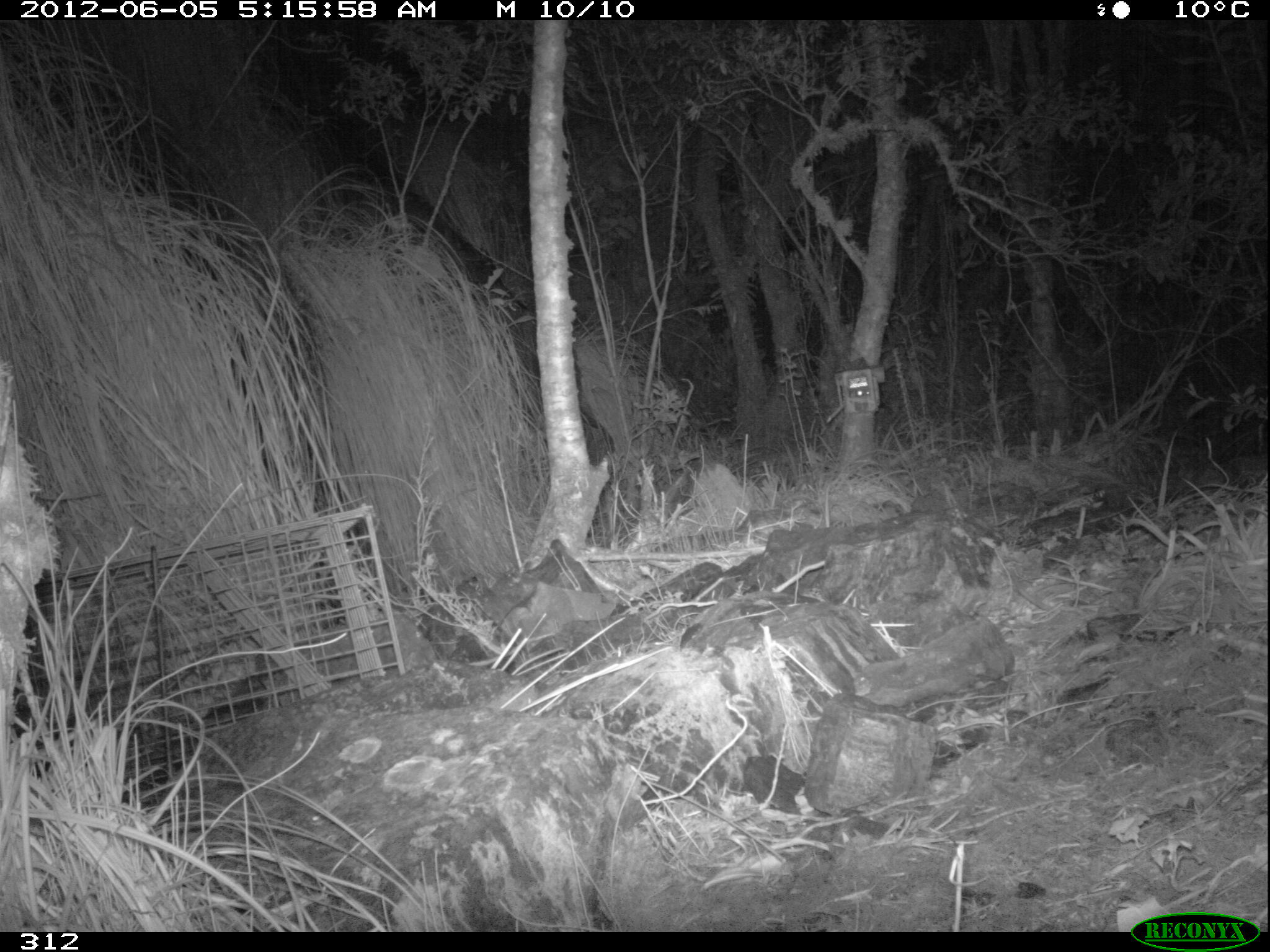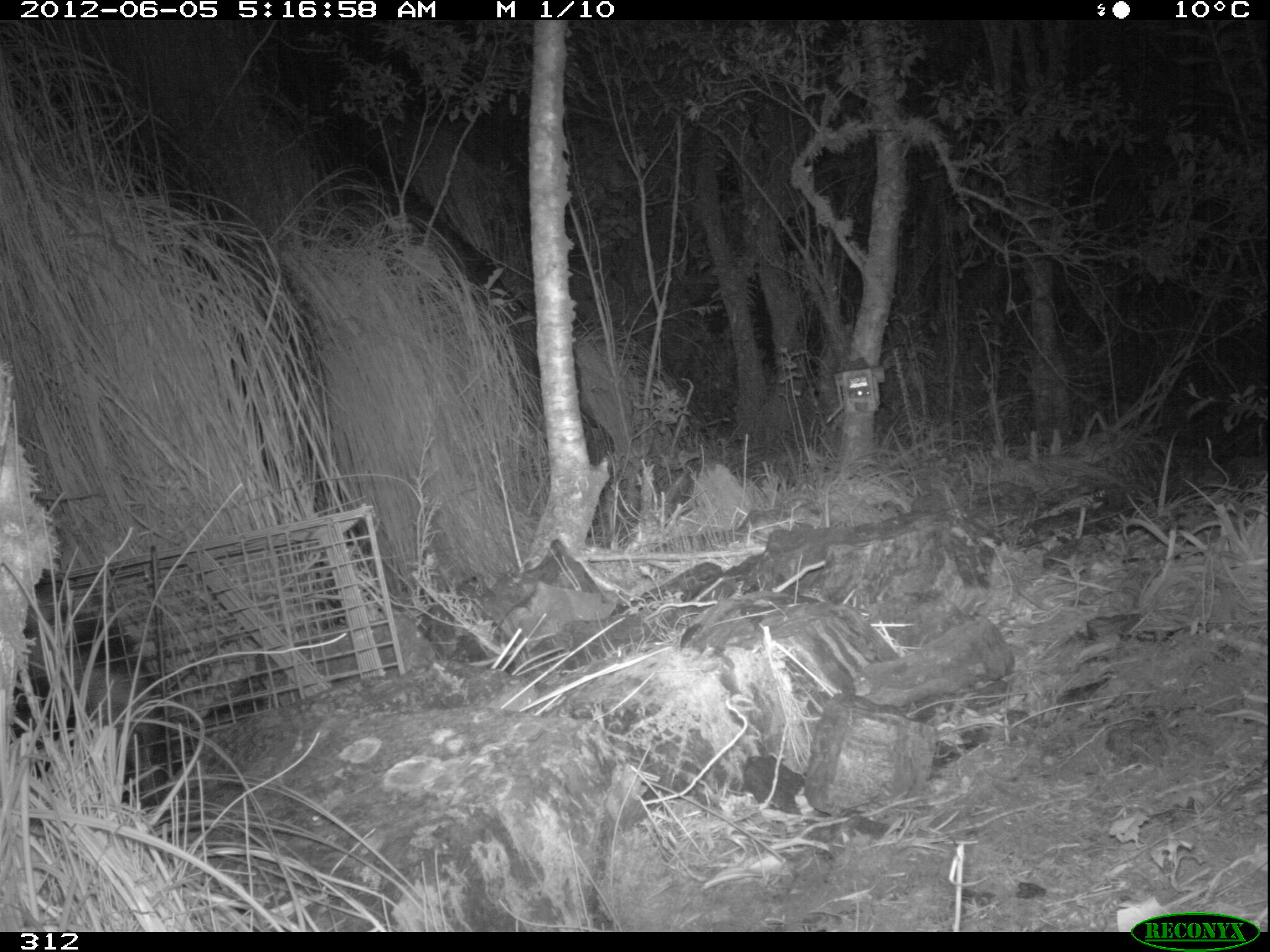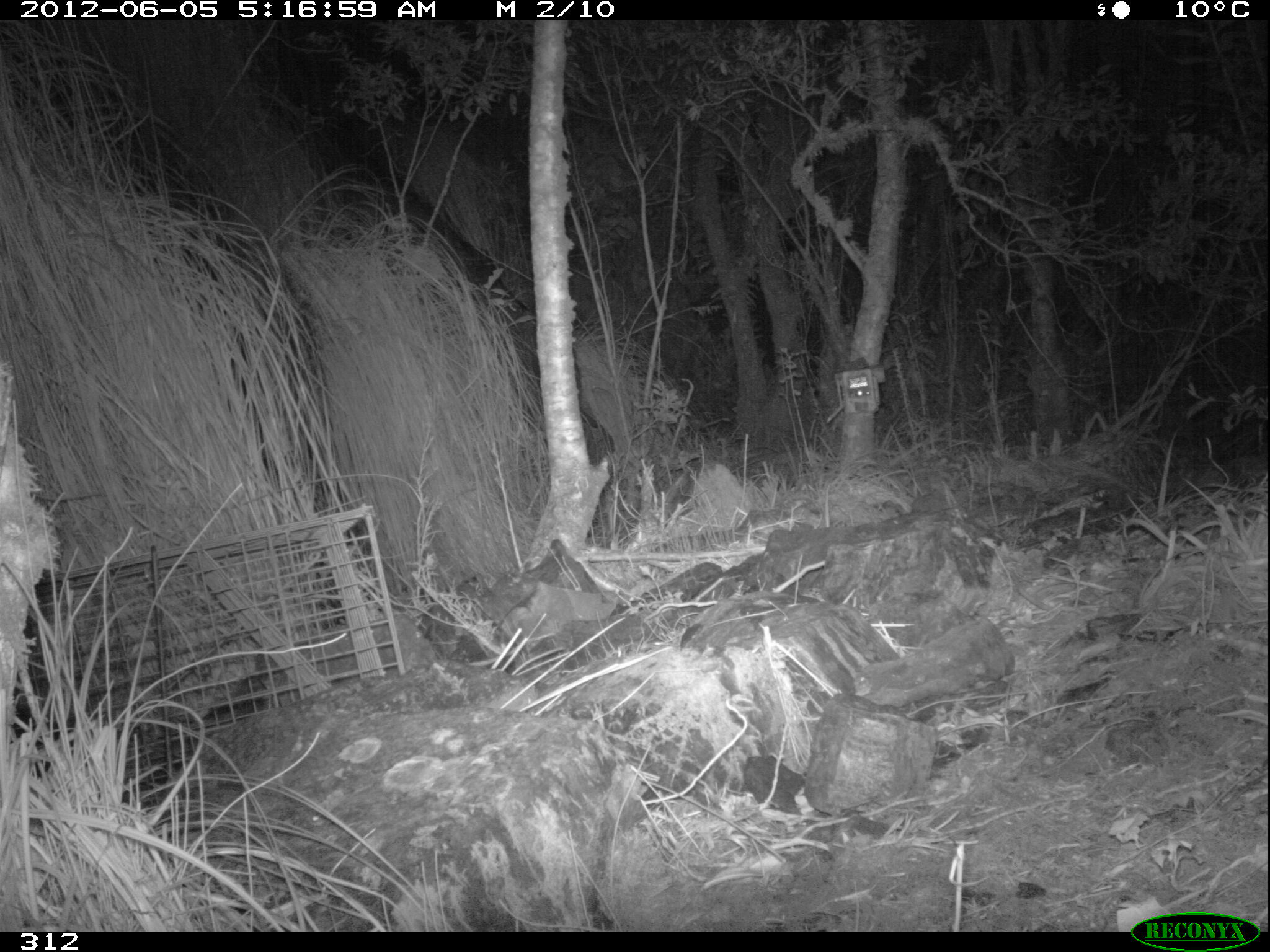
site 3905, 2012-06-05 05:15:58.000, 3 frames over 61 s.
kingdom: Animalia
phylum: Chordata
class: Mammalia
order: Didelphimorphia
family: Didelphidae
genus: Didelphis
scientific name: Didelphis pernigra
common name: andean white-eared opossum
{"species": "Didelphis pernigra (andean white-eared opossum)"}